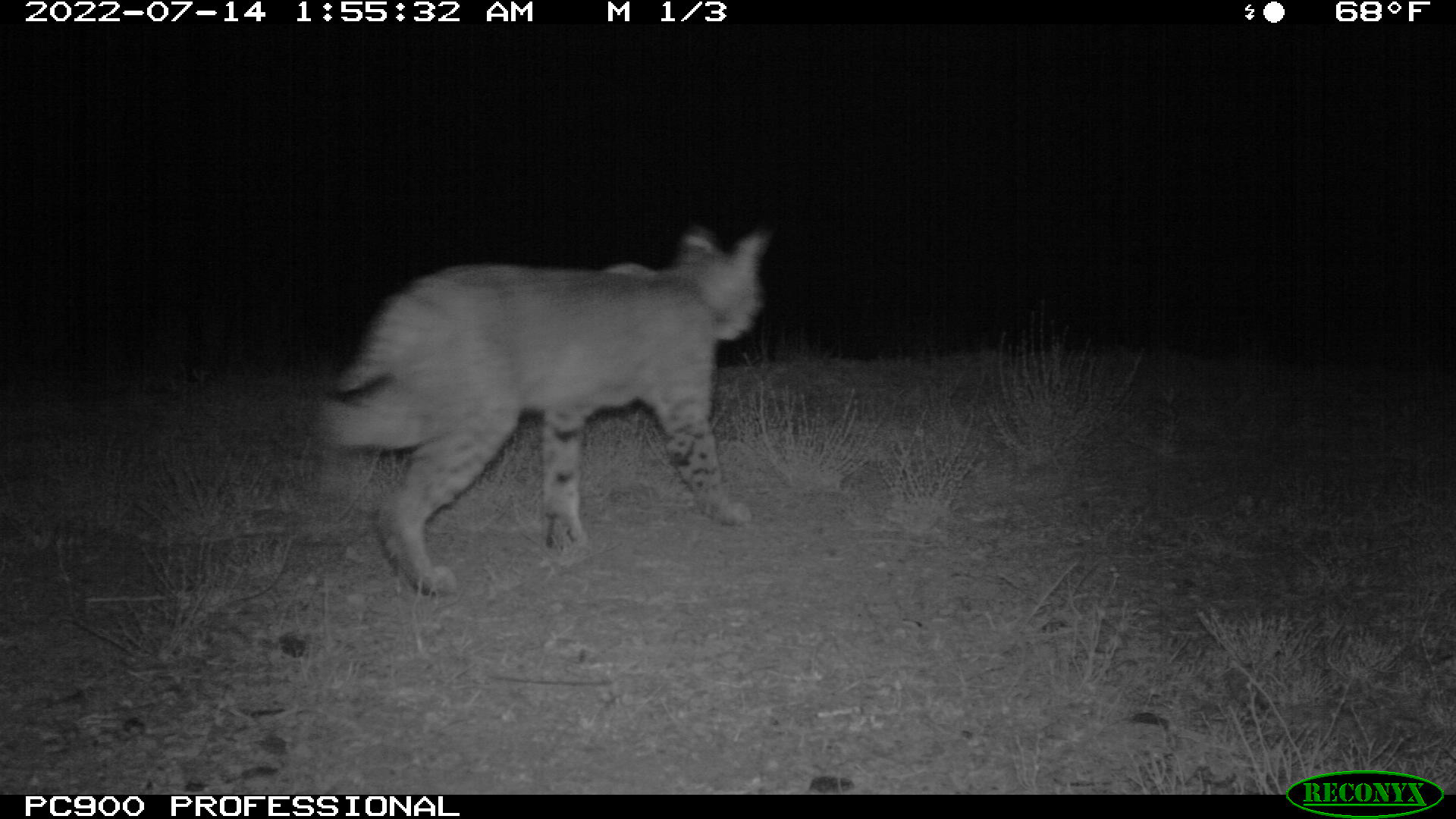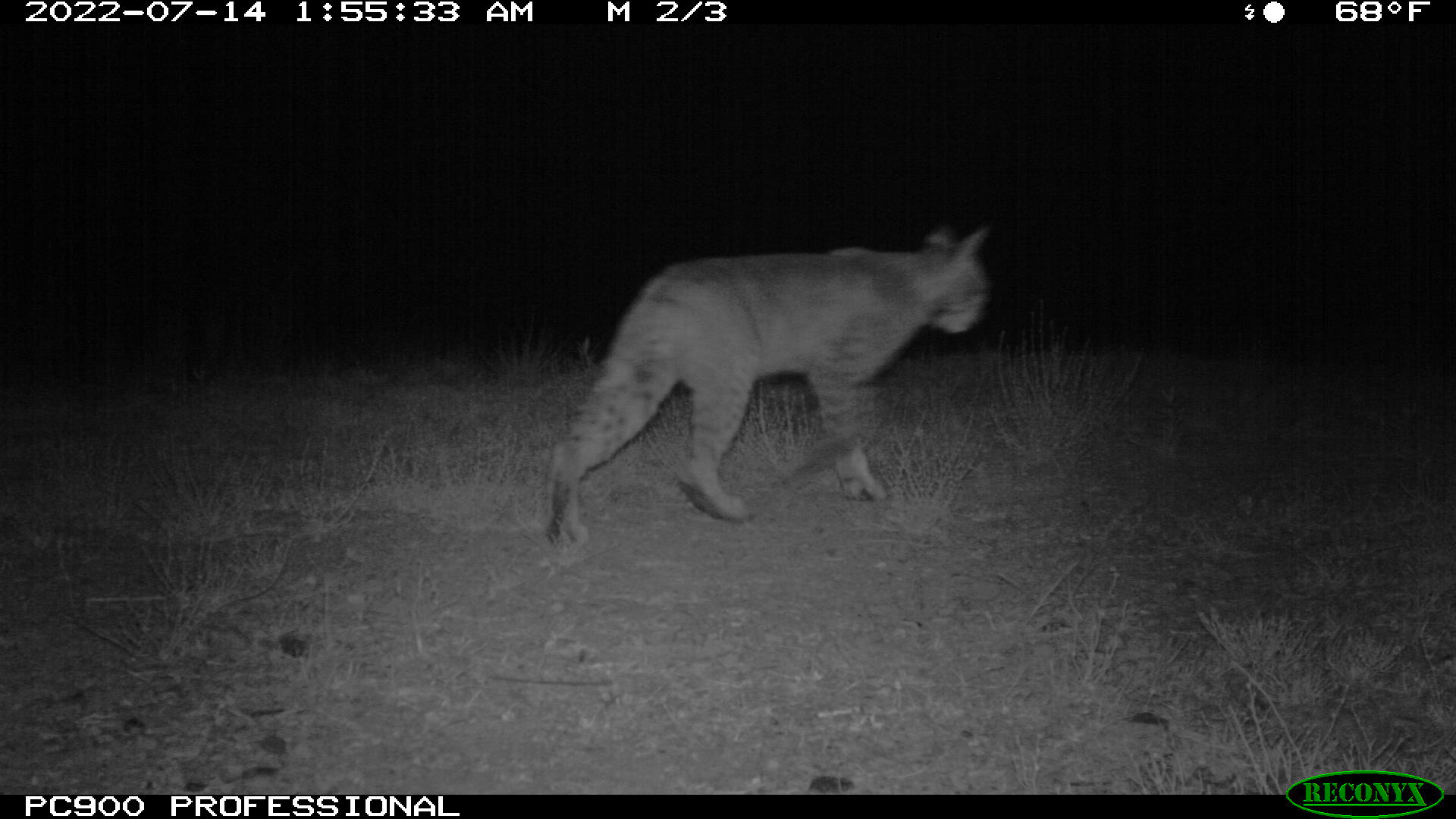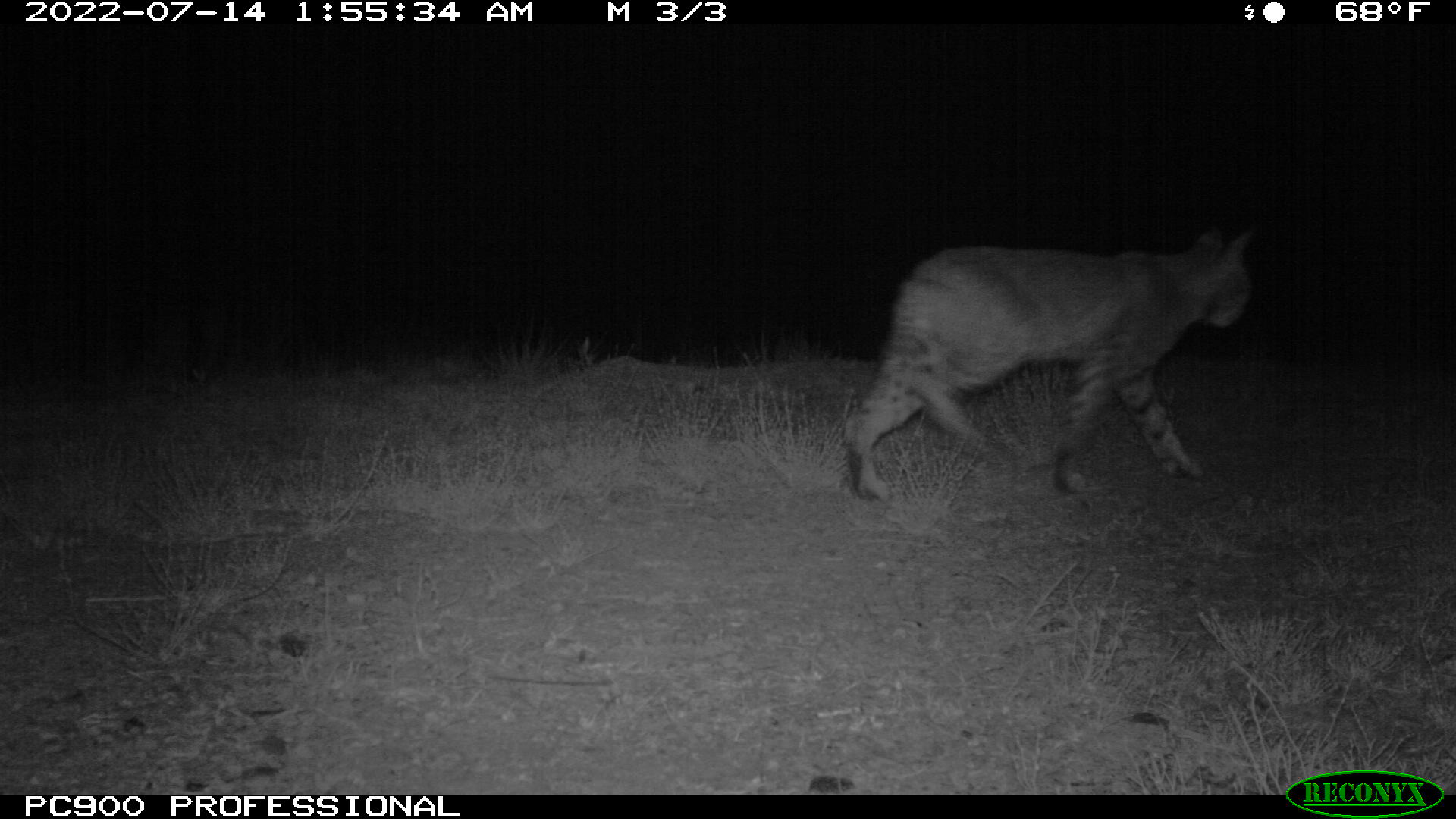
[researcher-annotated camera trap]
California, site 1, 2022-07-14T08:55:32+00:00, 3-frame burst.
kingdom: Animalia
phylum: Chordata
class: Mammalia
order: Carnivora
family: Felidae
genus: Lynx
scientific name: Lynx rufus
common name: bobcat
Bobcat (Lynx rufus).